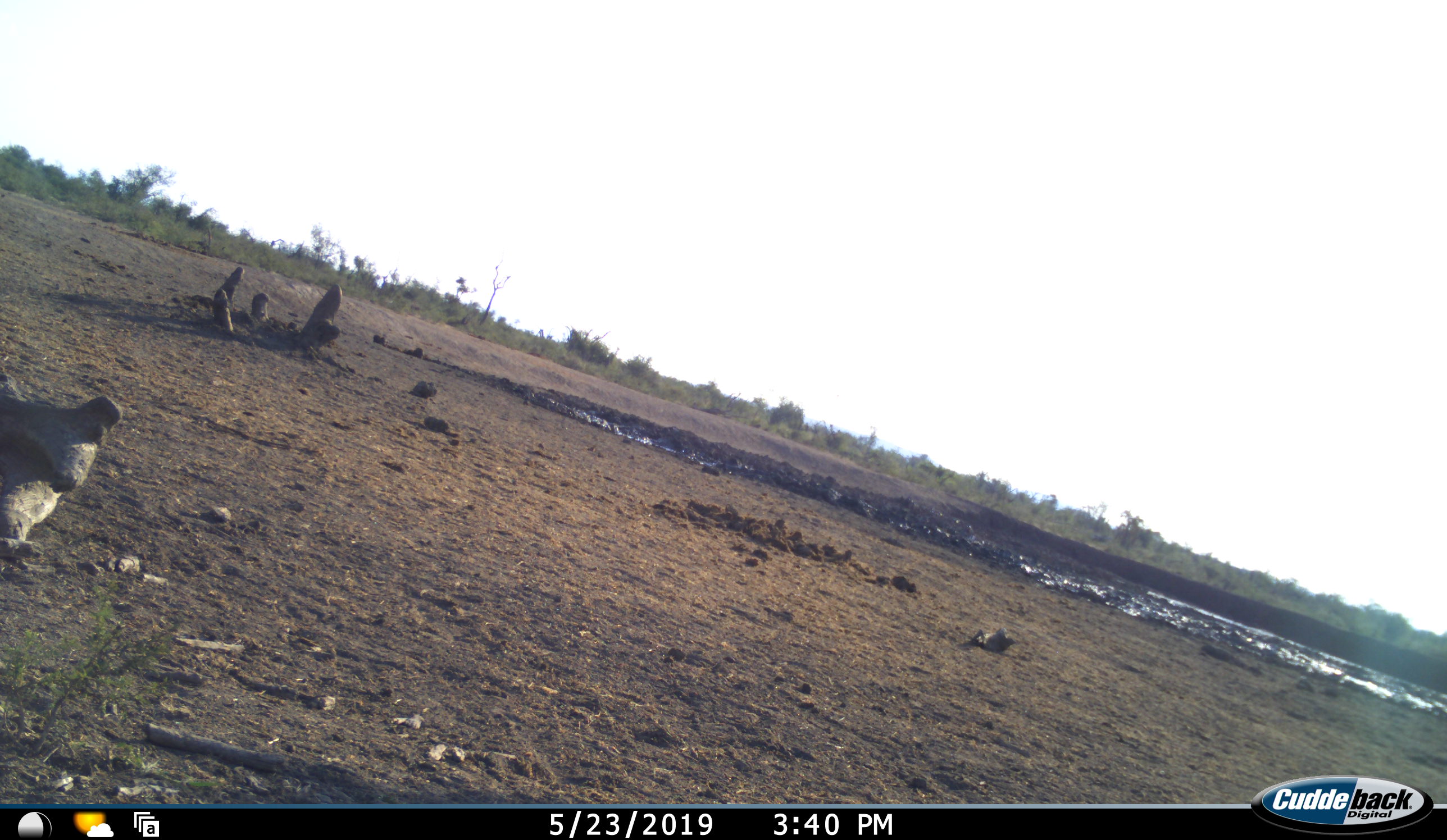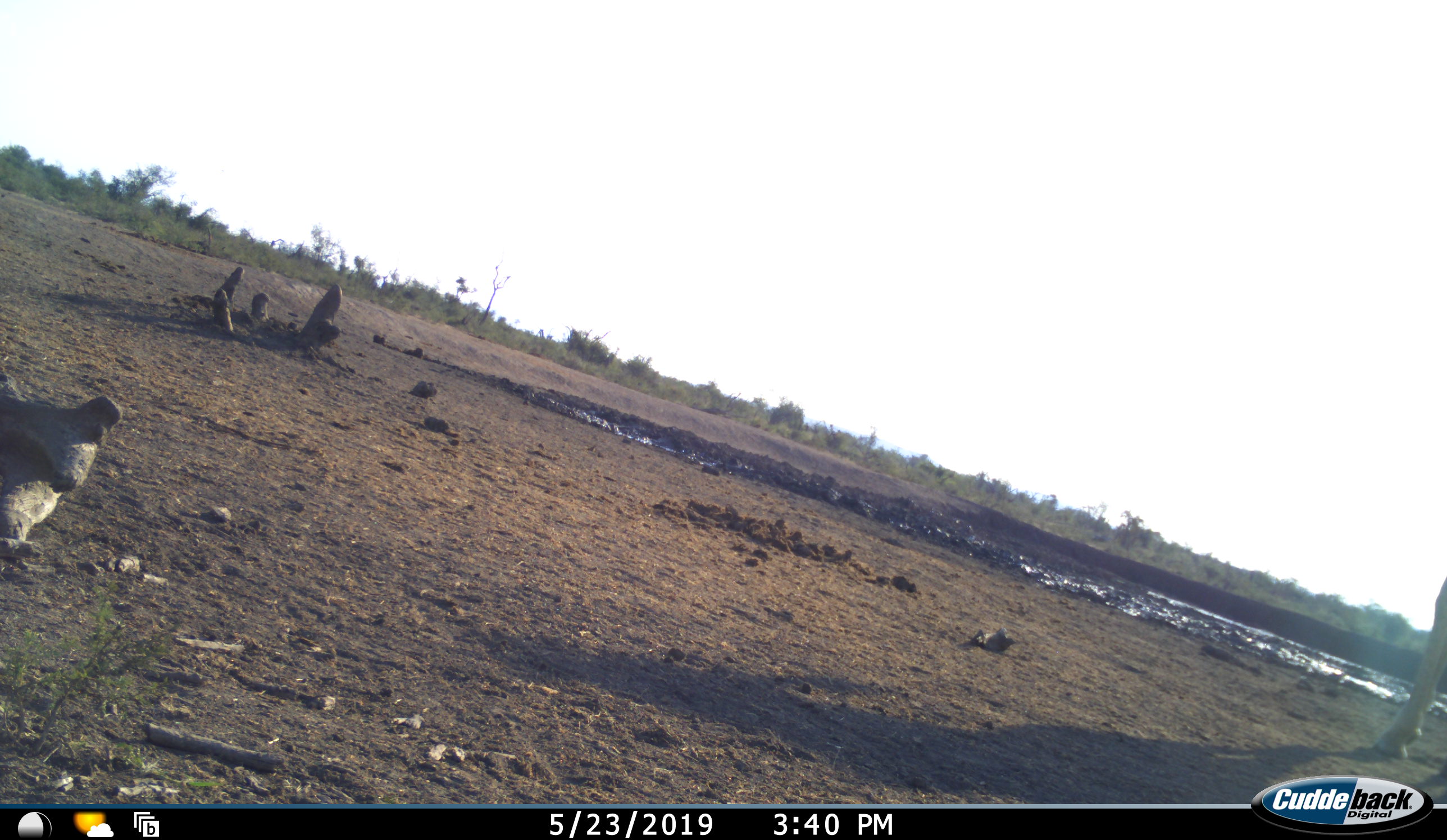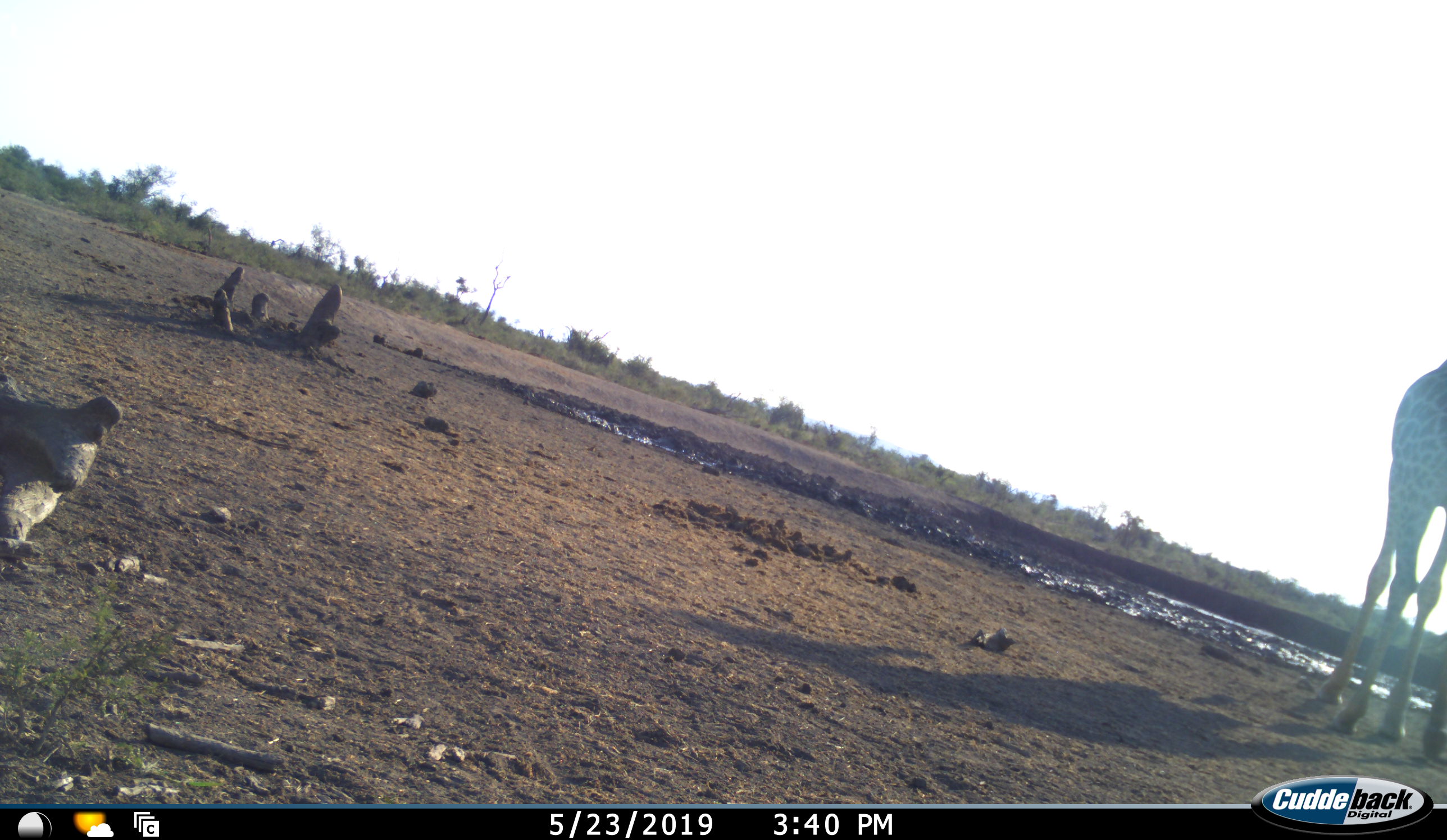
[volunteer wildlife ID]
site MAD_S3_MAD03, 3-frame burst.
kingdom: Animalia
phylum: Chordata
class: Mammalia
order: Artiodactyla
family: Giraffidae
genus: Giraffa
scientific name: Giraffa camelopardalis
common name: giraffe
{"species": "giraffe (Giraffa camelopardalis)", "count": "1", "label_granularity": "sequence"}